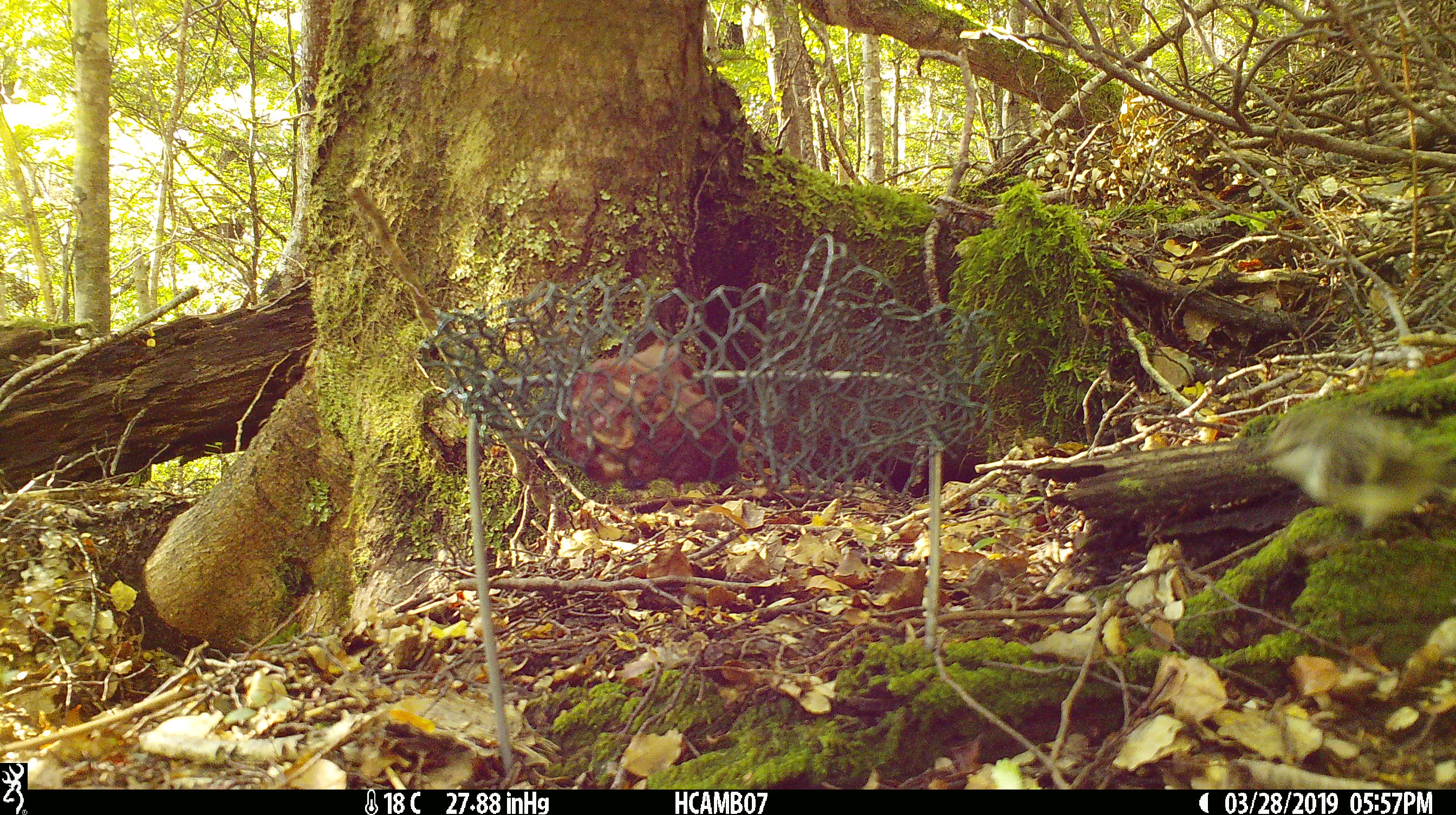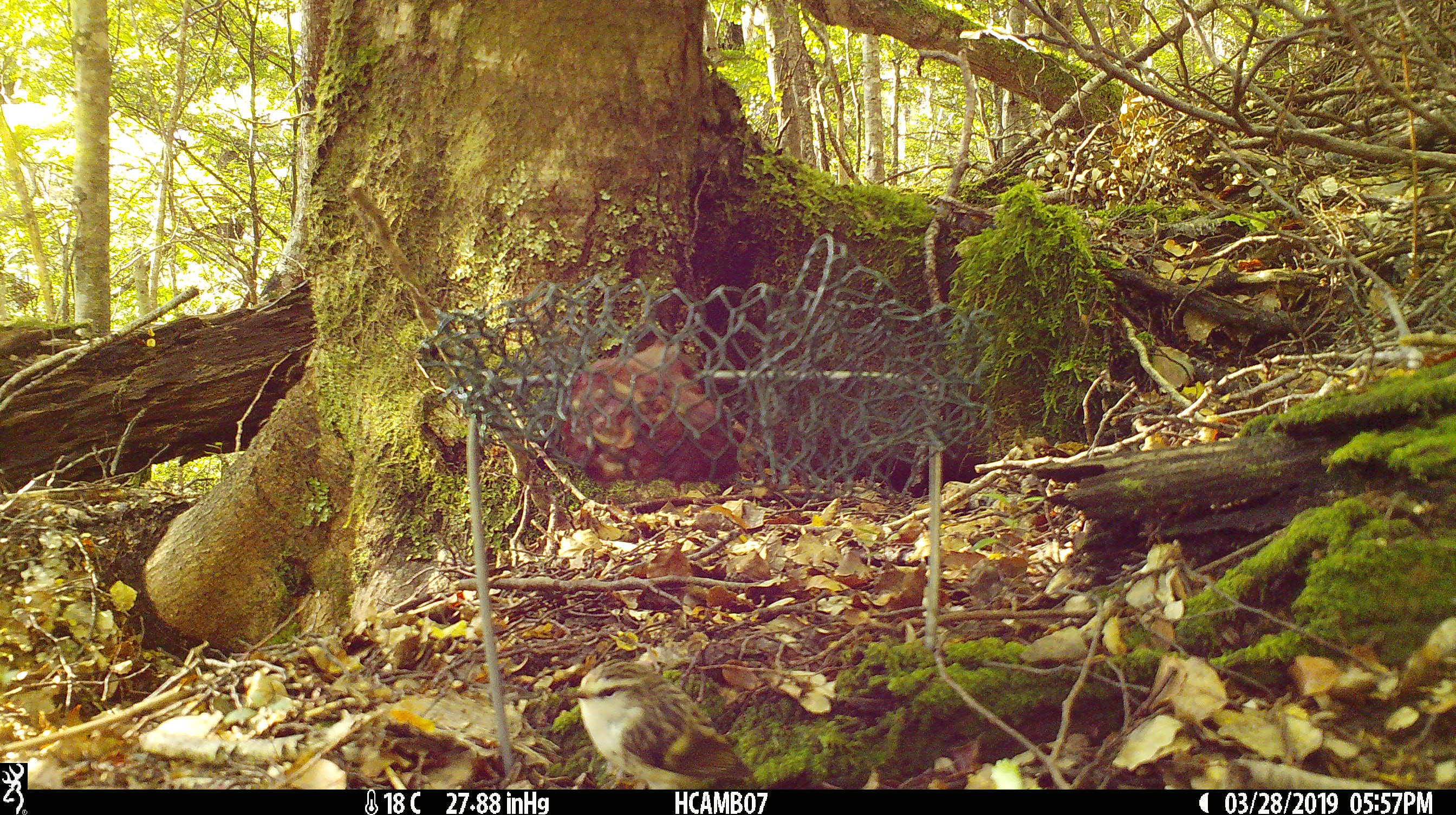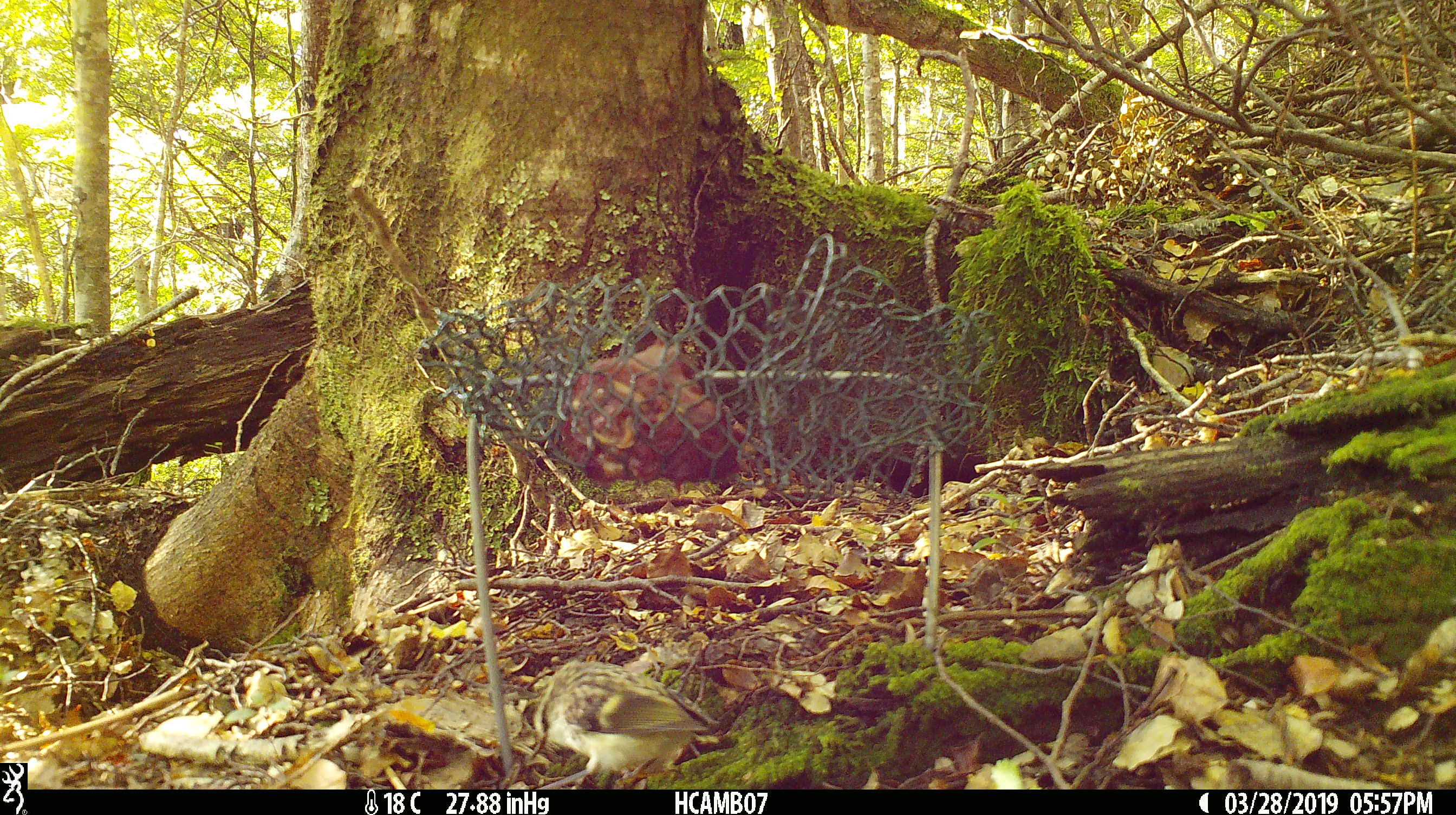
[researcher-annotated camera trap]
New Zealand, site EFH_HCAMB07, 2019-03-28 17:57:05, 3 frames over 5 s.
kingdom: Animalia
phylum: Chordata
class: Aves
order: Passeriformes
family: Acanthisittidae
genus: Acanthisitta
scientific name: Acanthisitta chloris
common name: rifleman